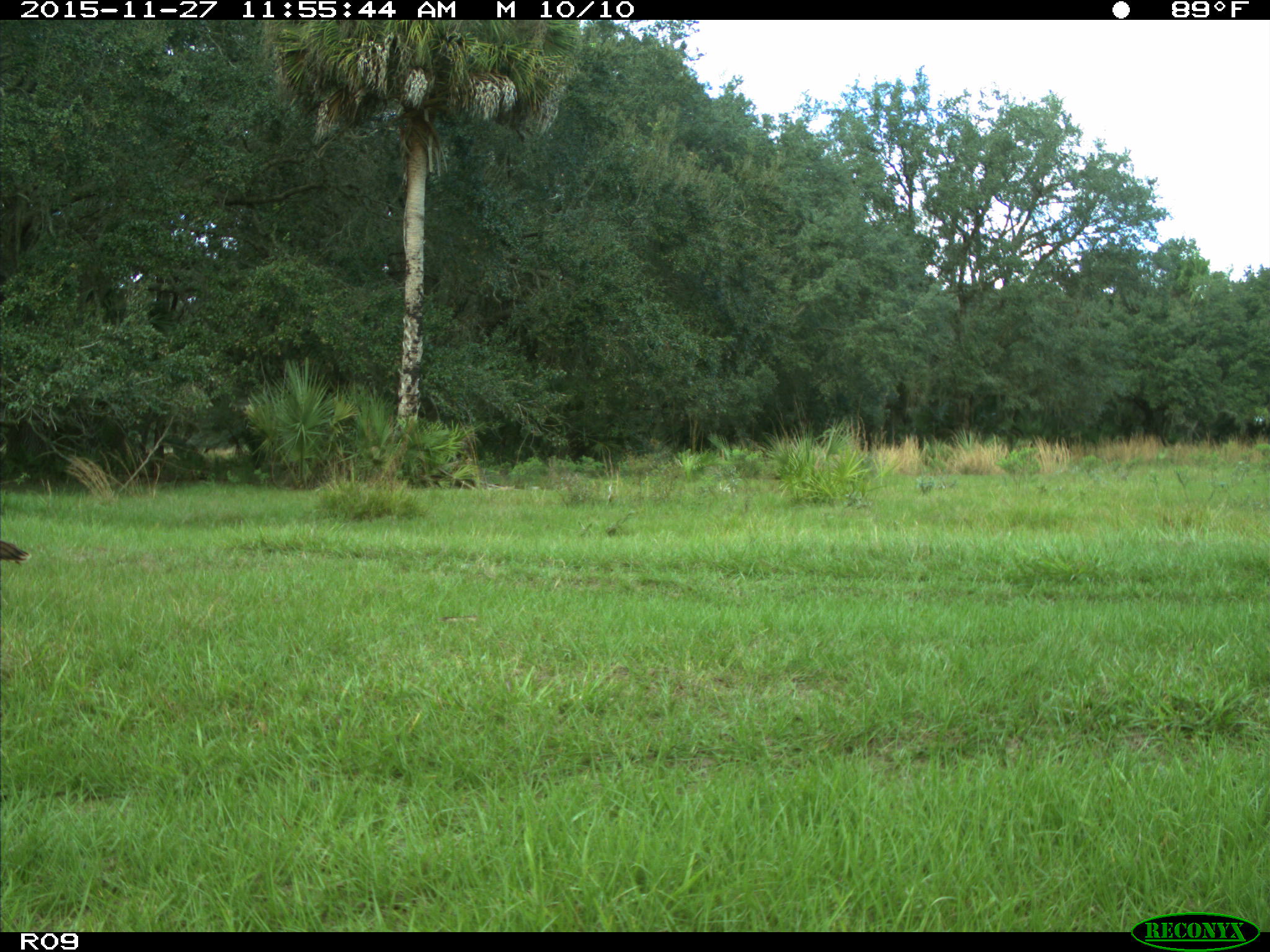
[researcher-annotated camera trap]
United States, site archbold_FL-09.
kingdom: Animalia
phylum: Chordata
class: Aves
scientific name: Aves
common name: birds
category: unidentified bird